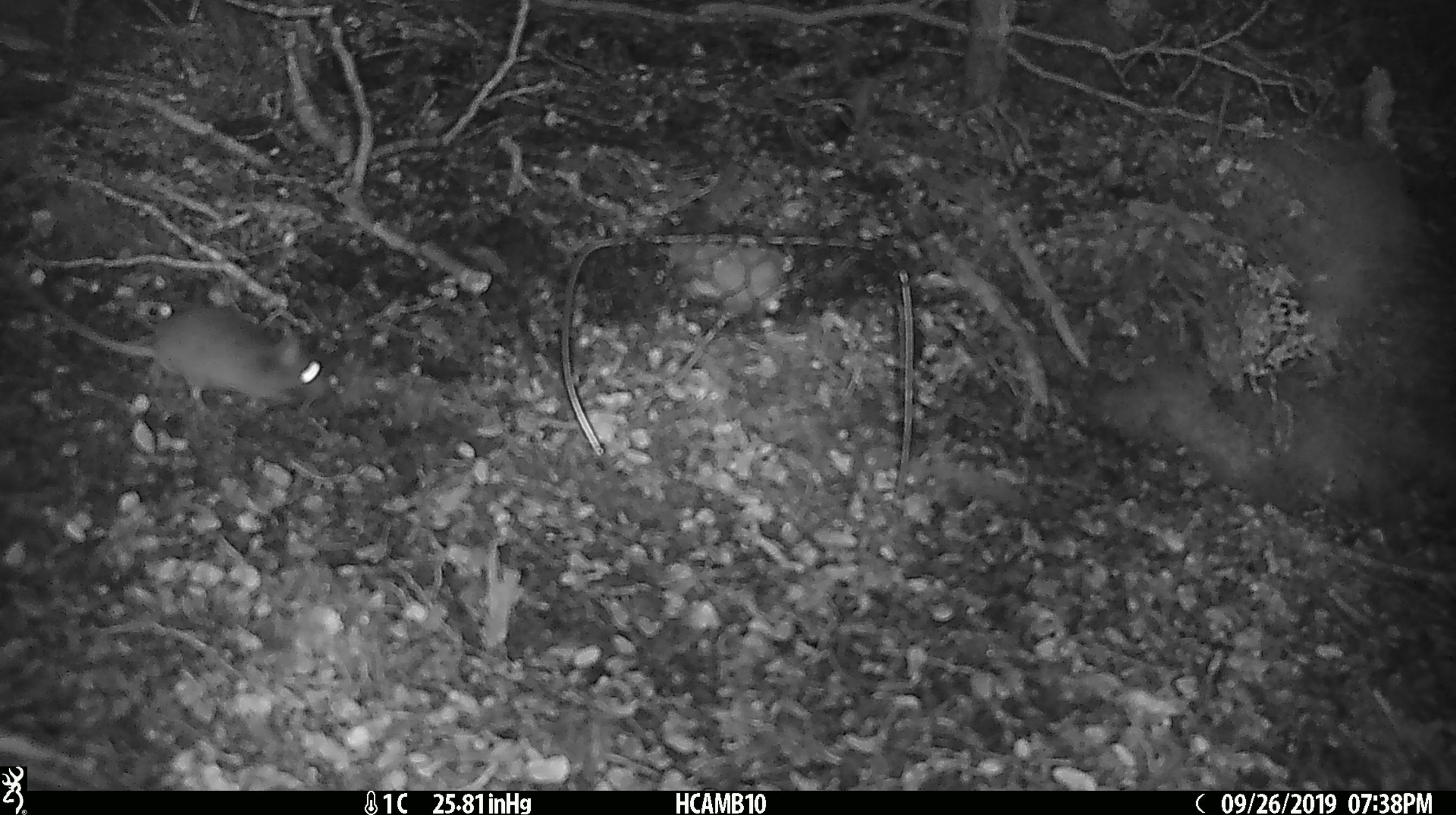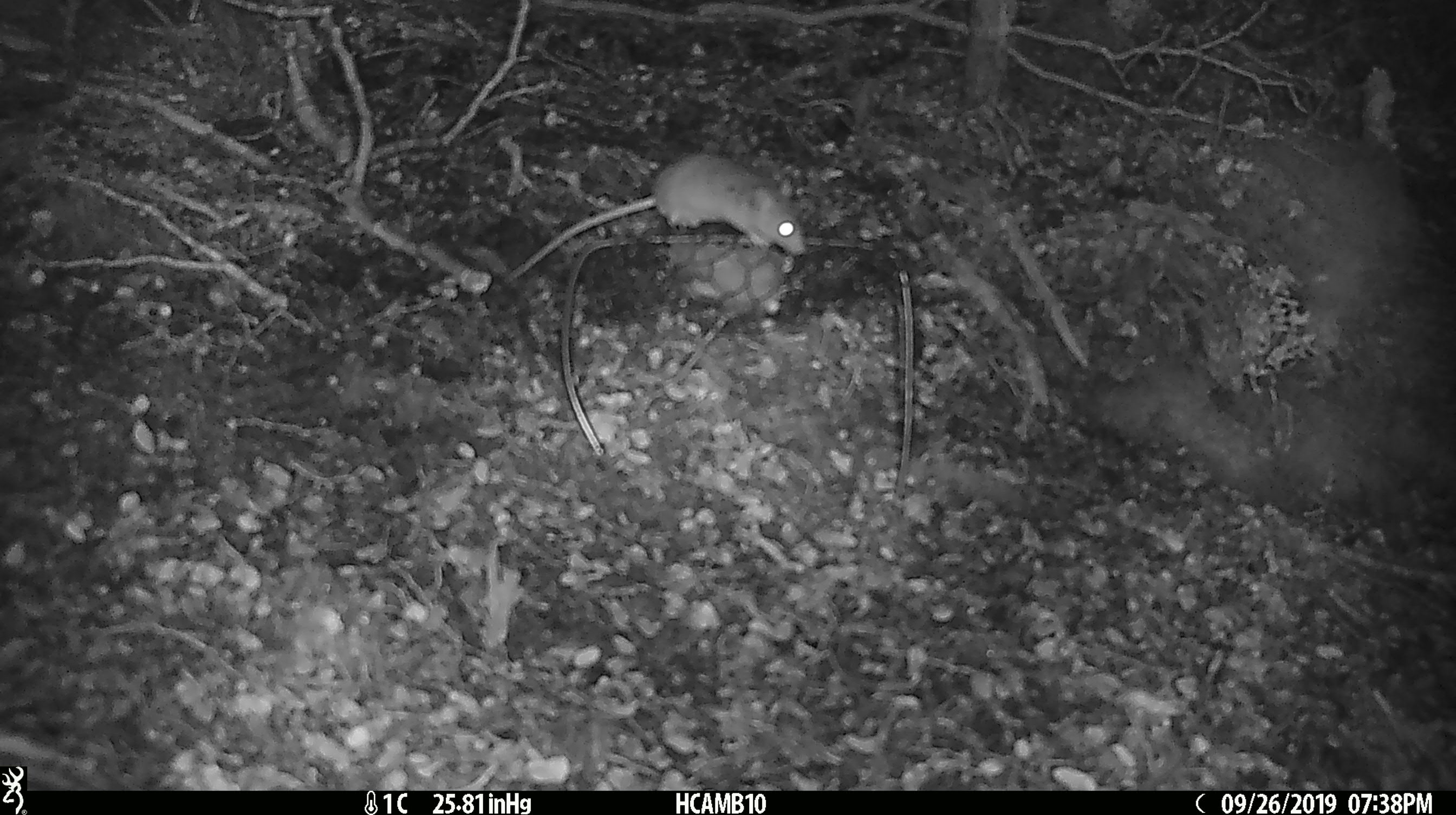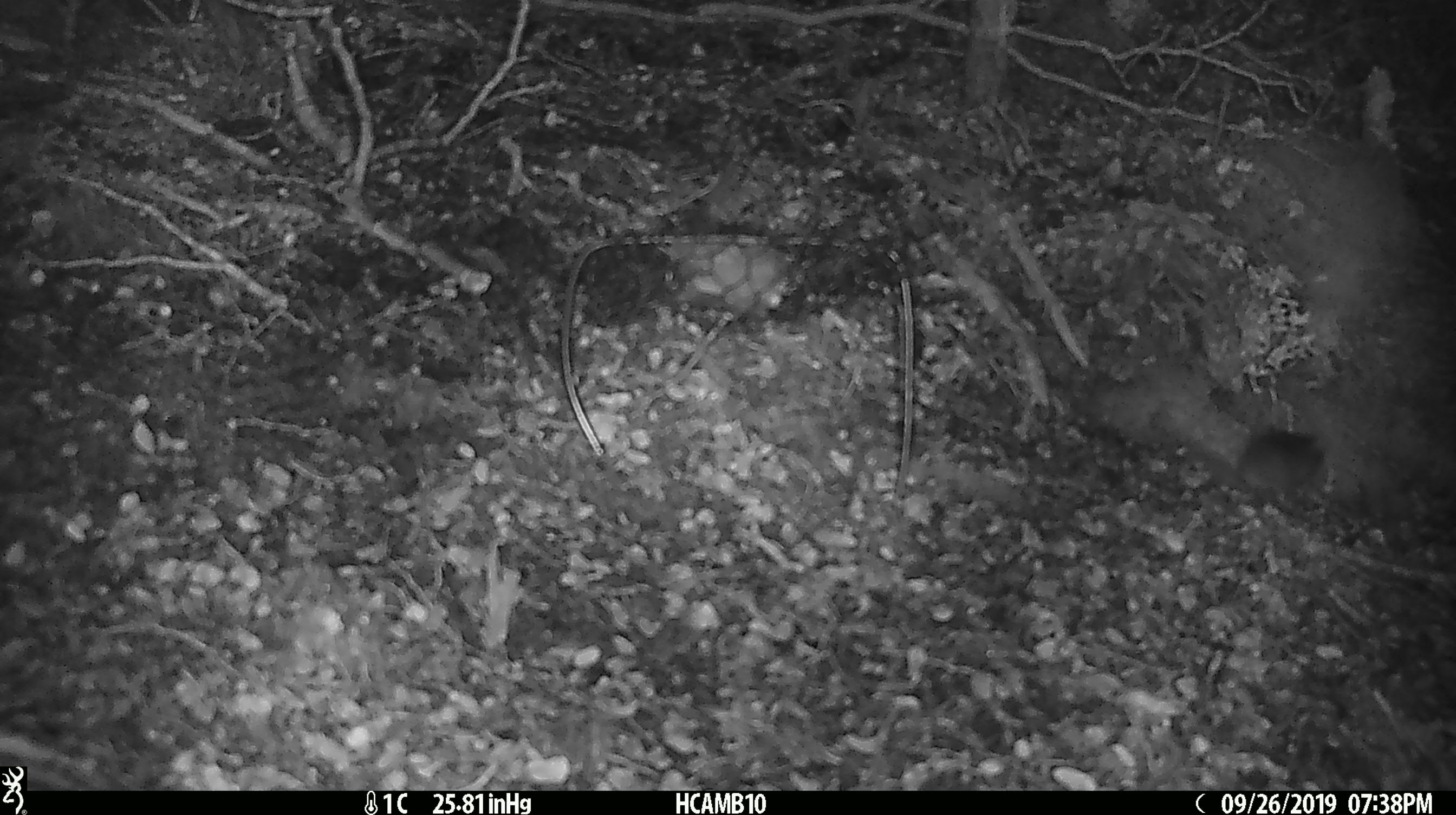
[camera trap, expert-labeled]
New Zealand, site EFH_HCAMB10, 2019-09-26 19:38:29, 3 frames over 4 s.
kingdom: Animalia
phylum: Chordata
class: Mammalia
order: Rodentia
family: Muridae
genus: Mus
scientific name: Mus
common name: mouse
Mouse (Mus).